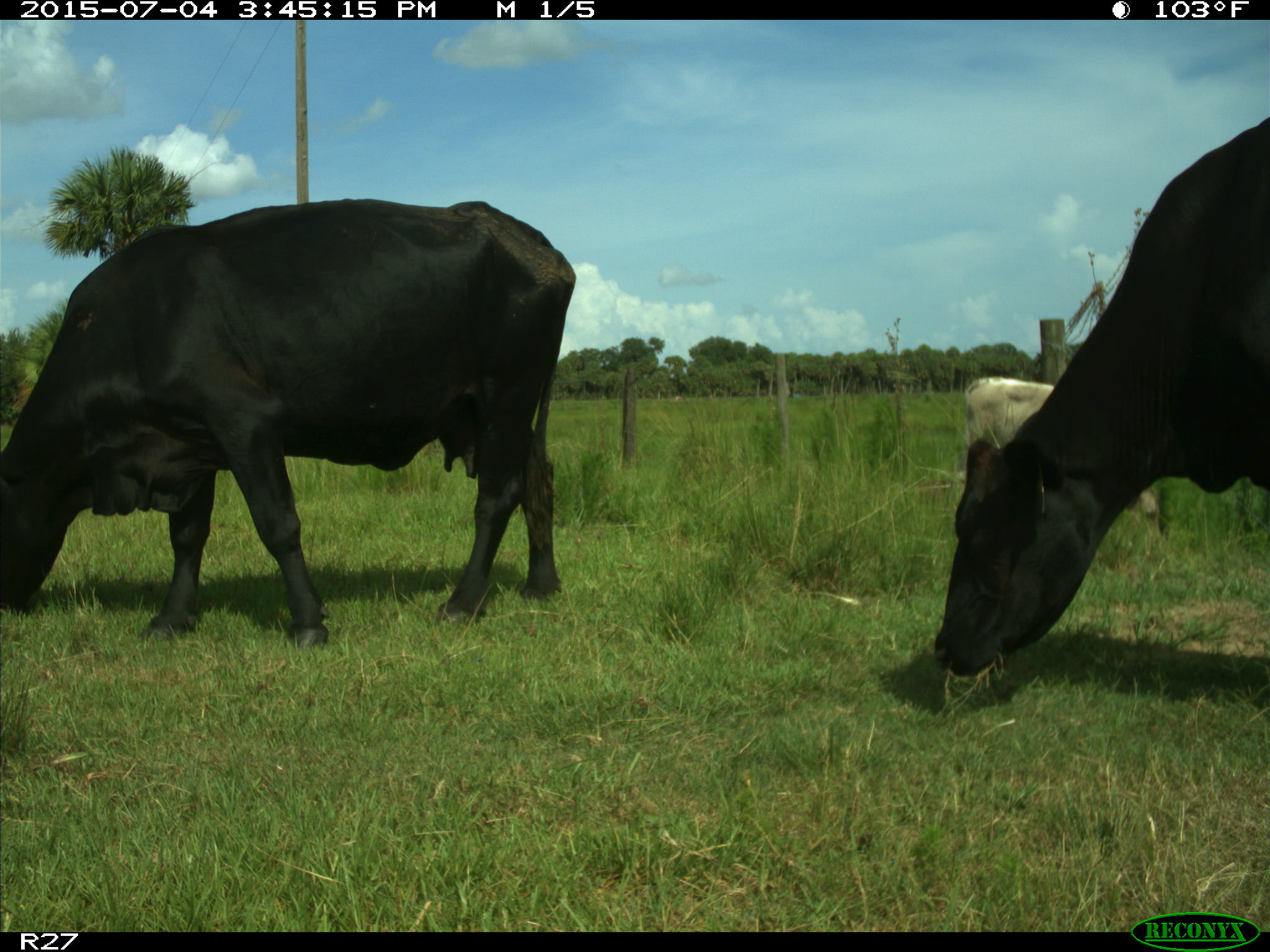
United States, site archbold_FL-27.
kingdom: Animalia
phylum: Chordata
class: Mammalia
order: Artiodactyla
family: Bovidae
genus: Bos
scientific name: Bos taurus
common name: domestic cow